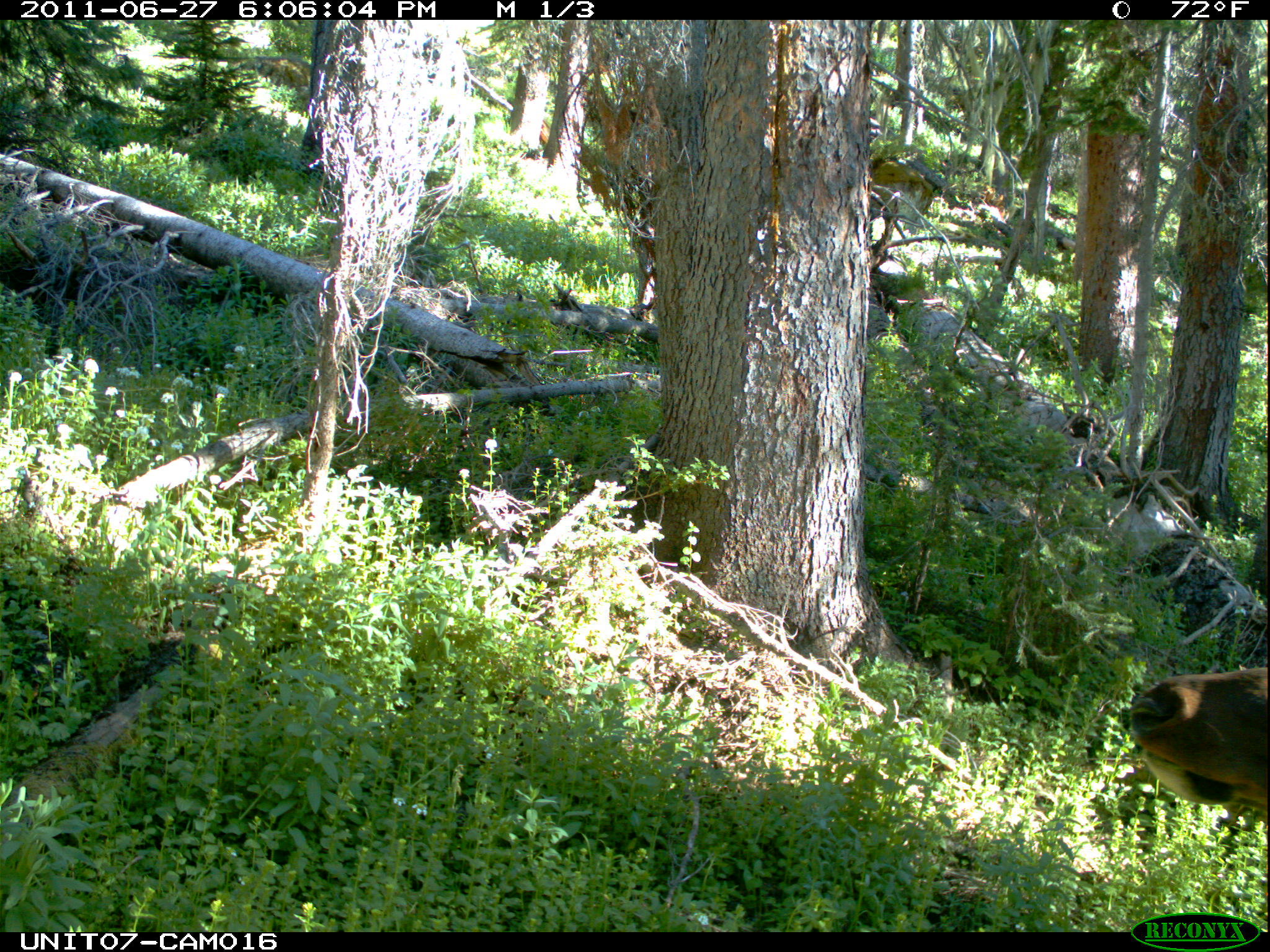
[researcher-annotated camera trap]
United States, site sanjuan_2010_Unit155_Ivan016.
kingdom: Animalia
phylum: Chordata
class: Mammalia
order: Artiodactyla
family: Cervidae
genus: Cervus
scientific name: Cervus elaphus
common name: red deer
Cervus elaphus (red deer).